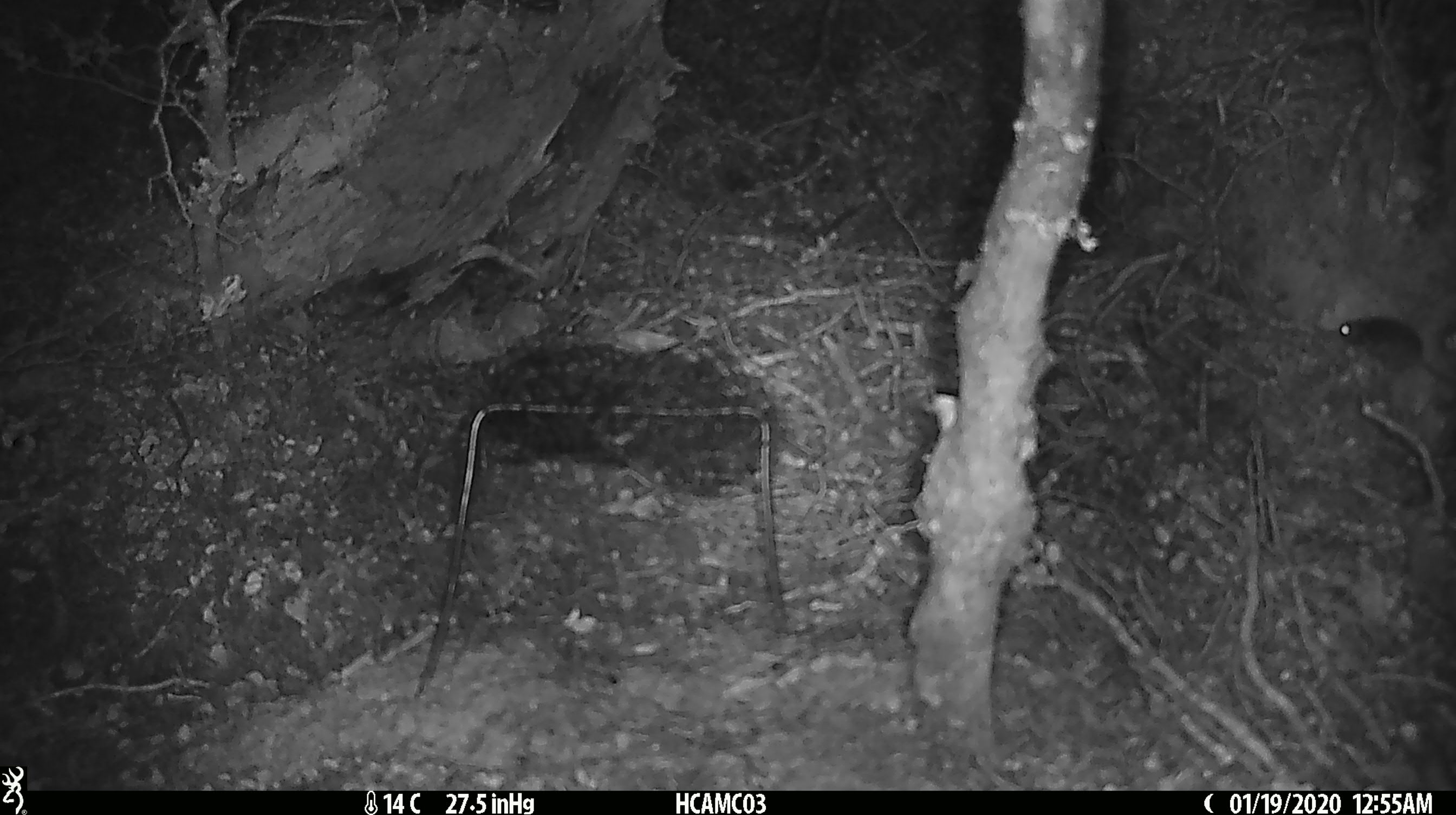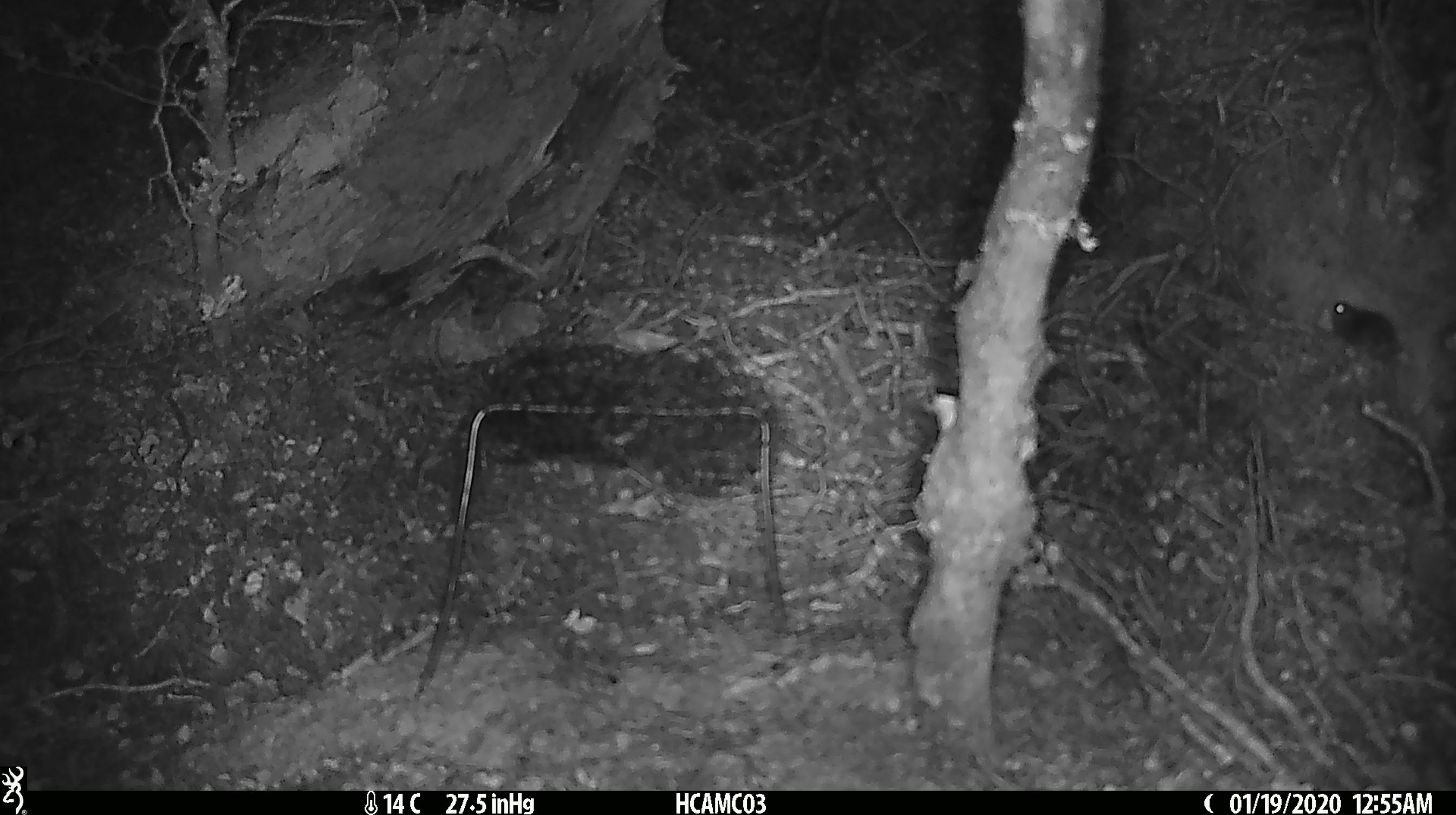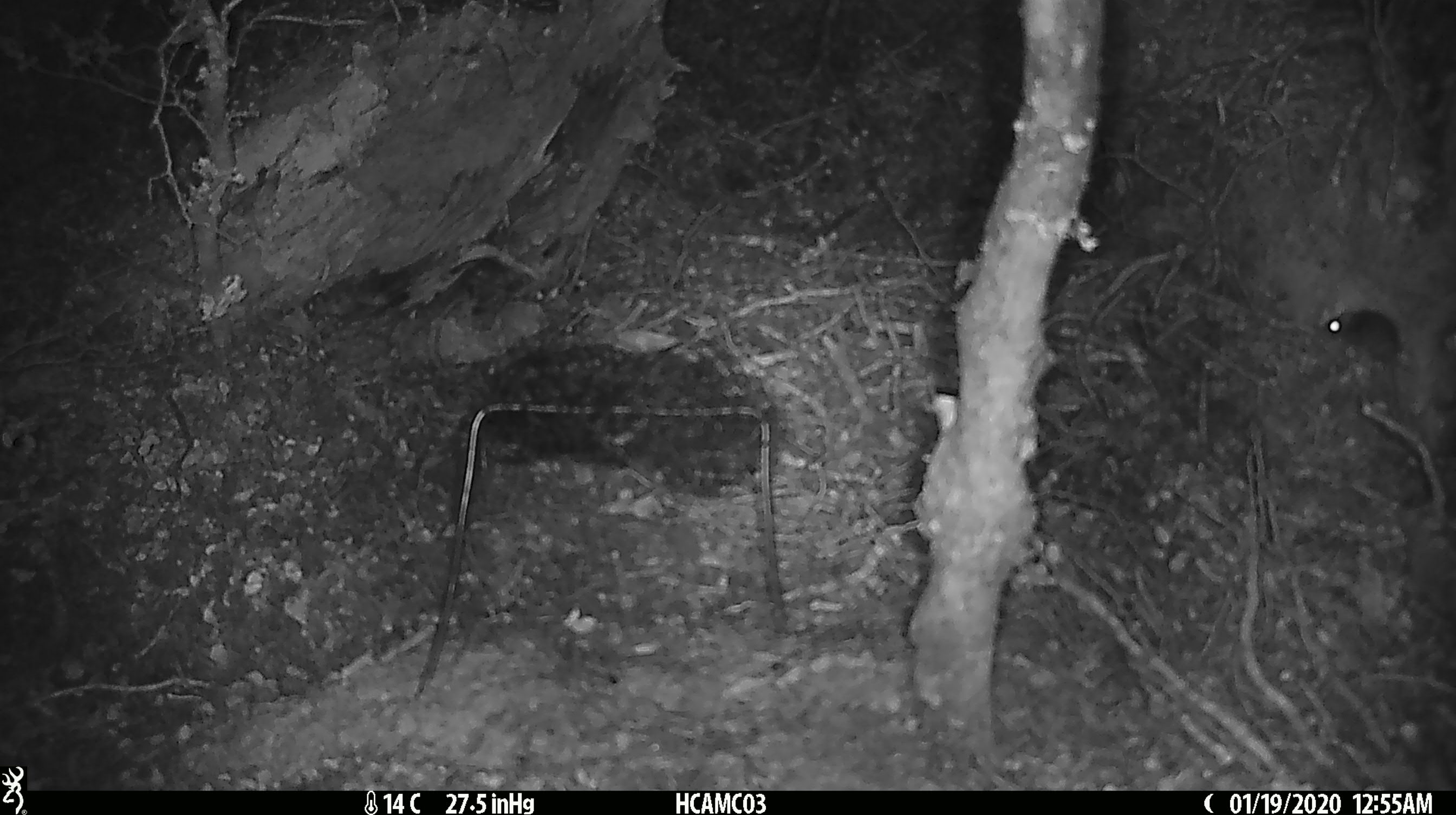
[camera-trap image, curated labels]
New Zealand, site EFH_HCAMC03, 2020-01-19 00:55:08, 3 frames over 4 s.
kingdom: Animalia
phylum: Chordata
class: Mammalia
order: Rodentia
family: Muridae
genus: Mus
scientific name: Mus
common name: mouse